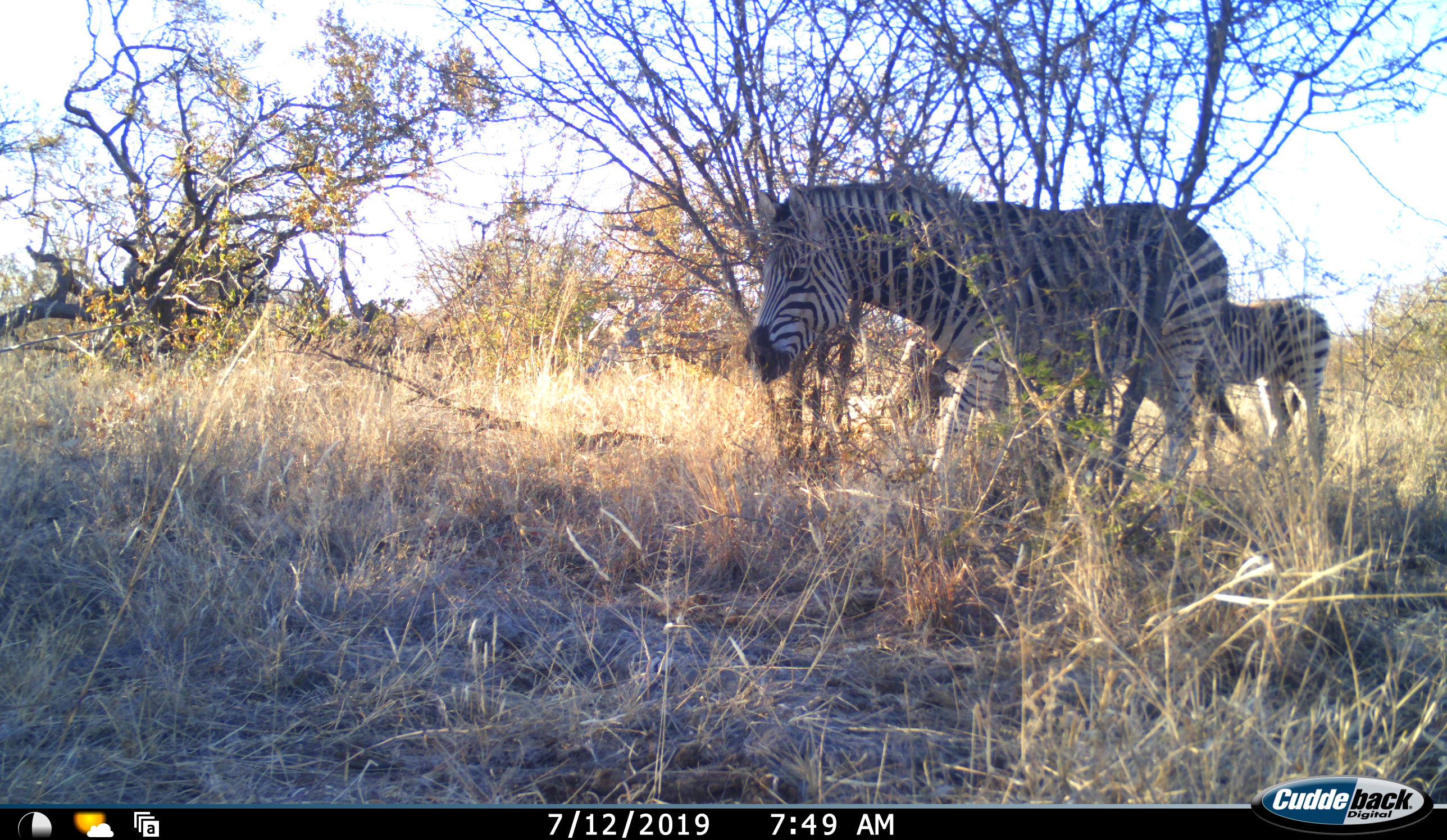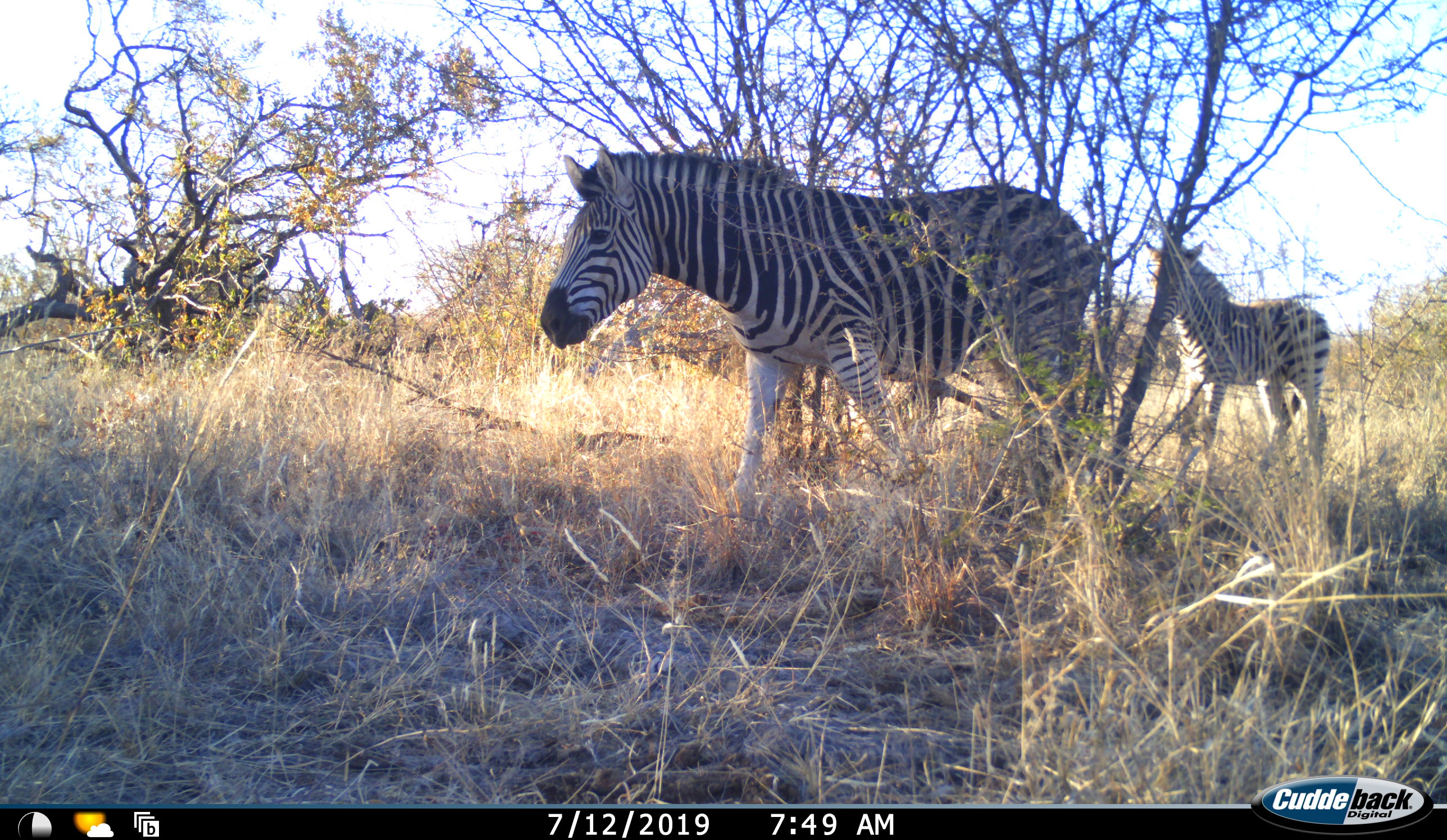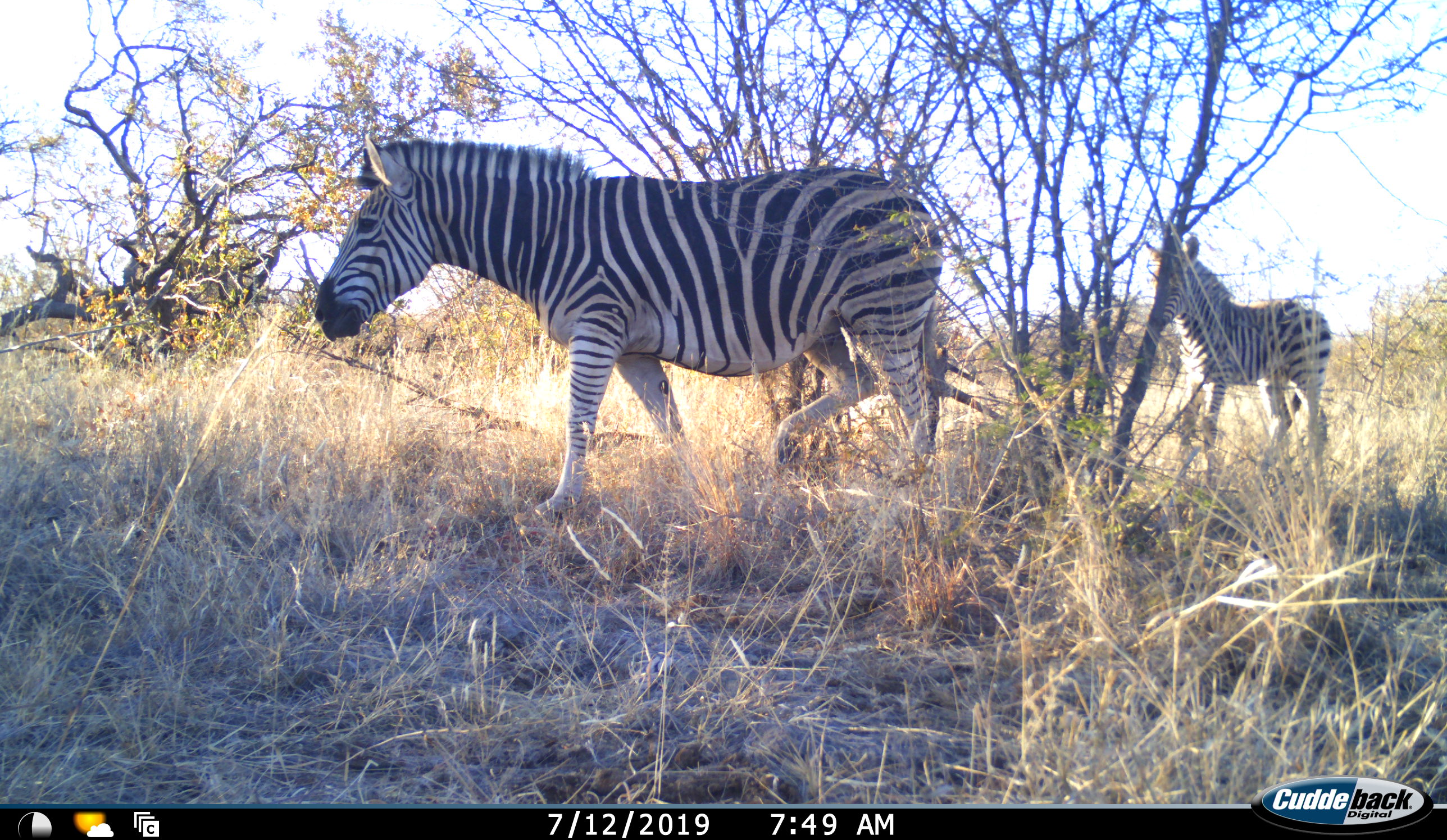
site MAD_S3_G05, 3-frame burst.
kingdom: Animalia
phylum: Chordata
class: Mammalia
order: Perissodactyla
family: Equidae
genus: Equus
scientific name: Equus quagga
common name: plains zebra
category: zebraplains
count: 2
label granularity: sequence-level